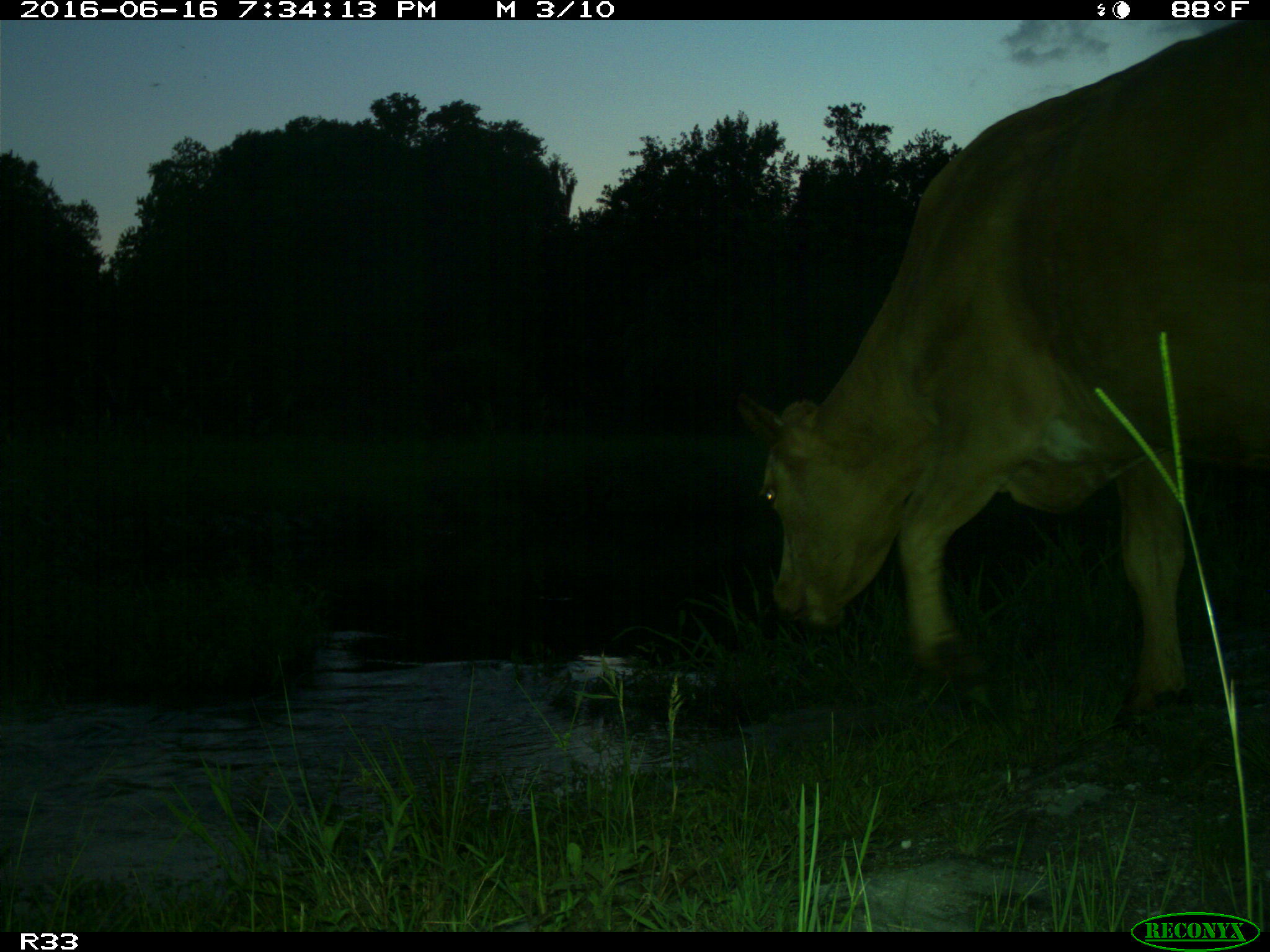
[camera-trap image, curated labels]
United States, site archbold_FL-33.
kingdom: Animalia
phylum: Chordata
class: Mammalia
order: Artiodactyla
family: Bovidae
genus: Bos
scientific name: Bos taurus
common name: domestic cow